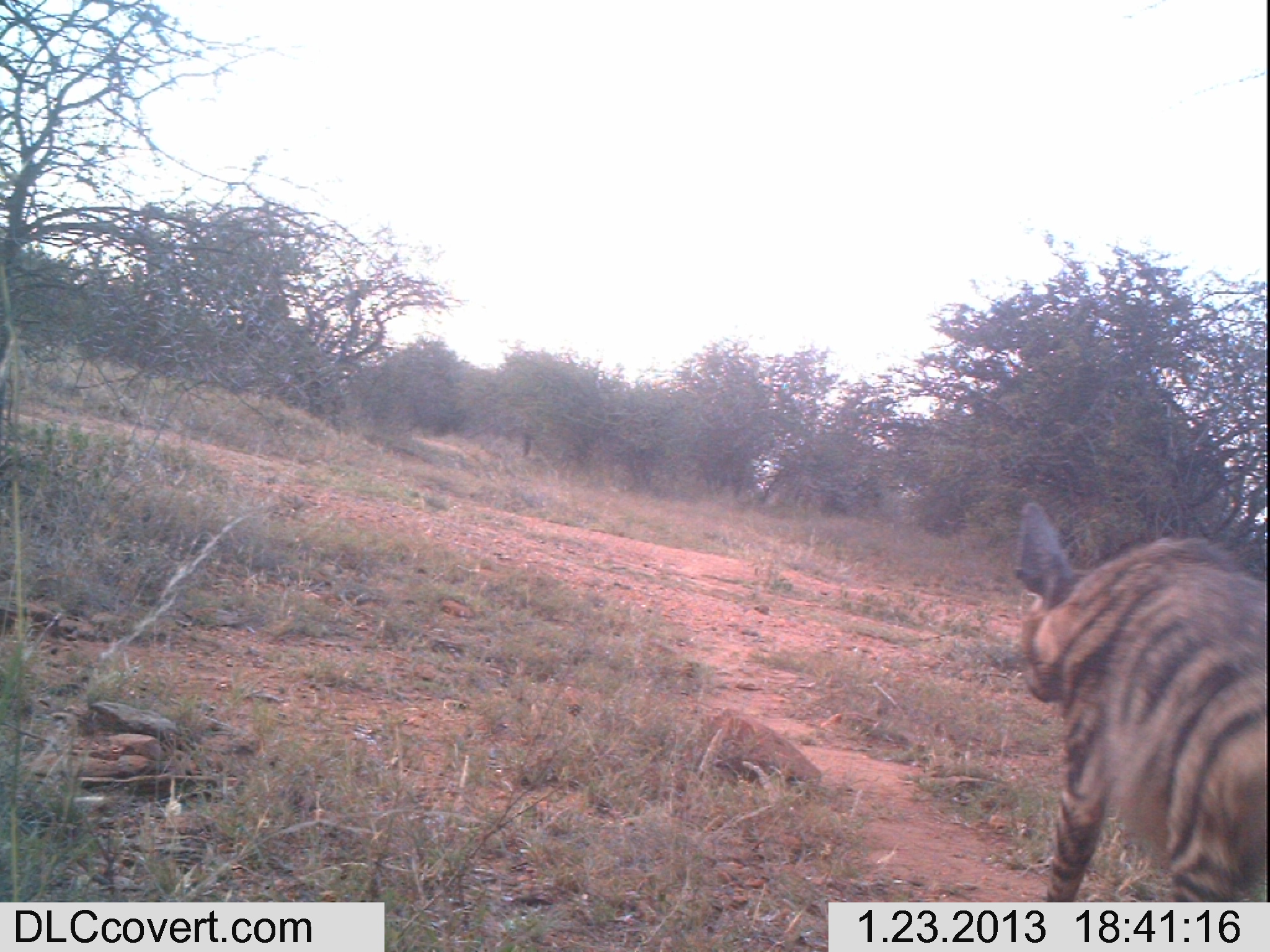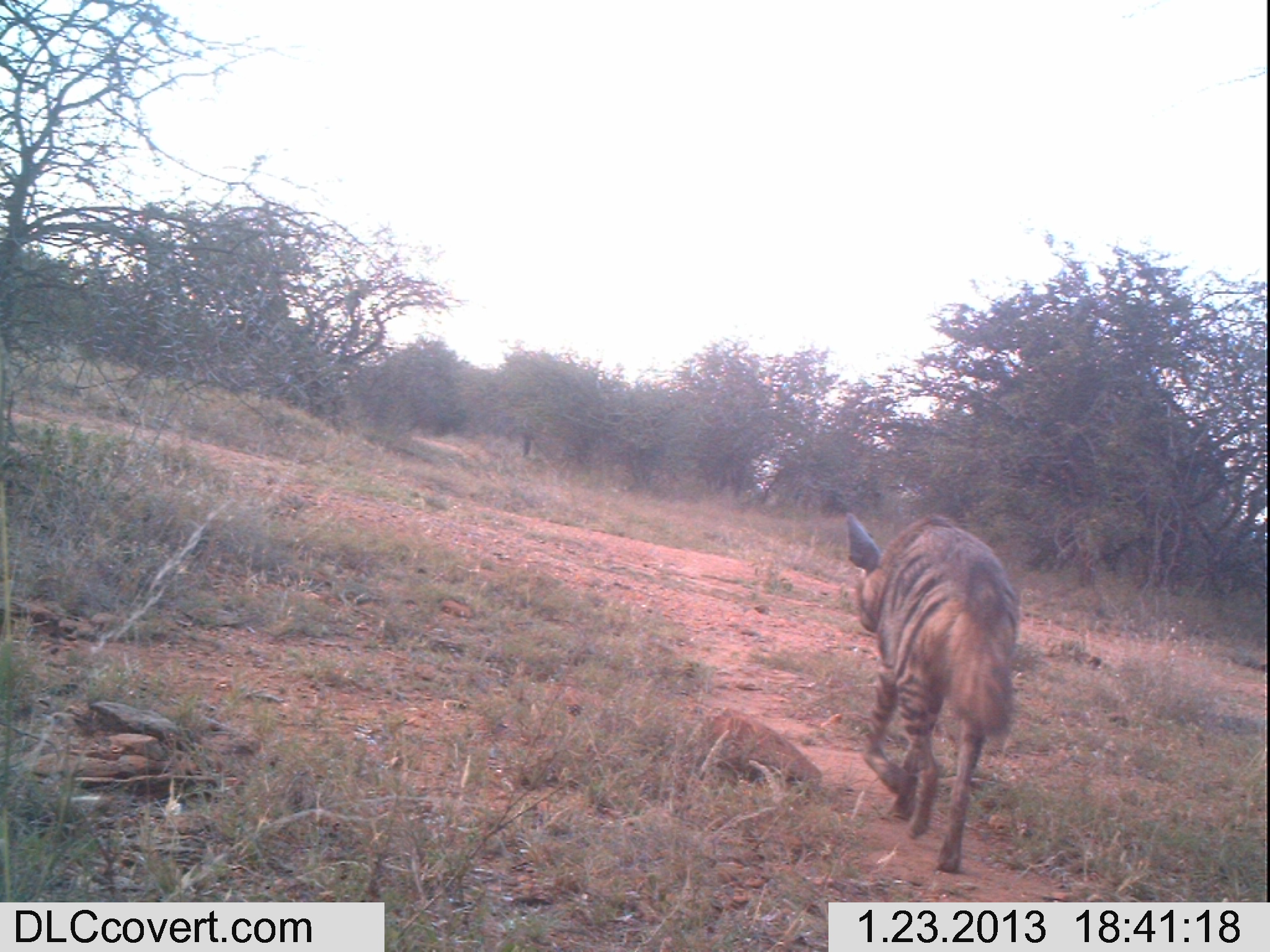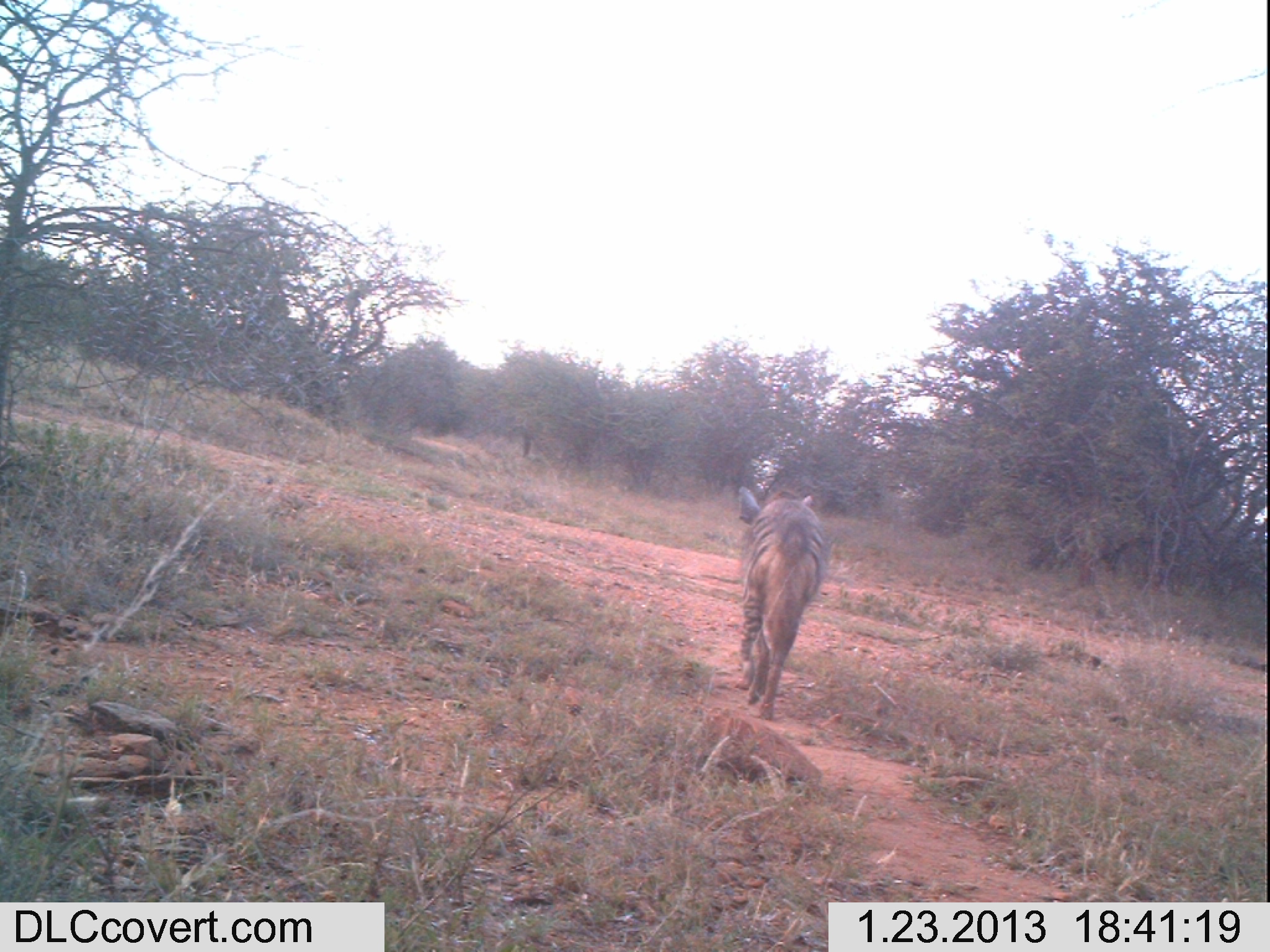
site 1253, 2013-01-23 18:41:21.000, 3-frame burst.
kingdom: Animalia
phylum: Chordata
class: Mammalia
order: Carnivora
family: Canidae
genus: Lycaon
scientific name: Lycaon pictus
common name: african wild dog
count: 1